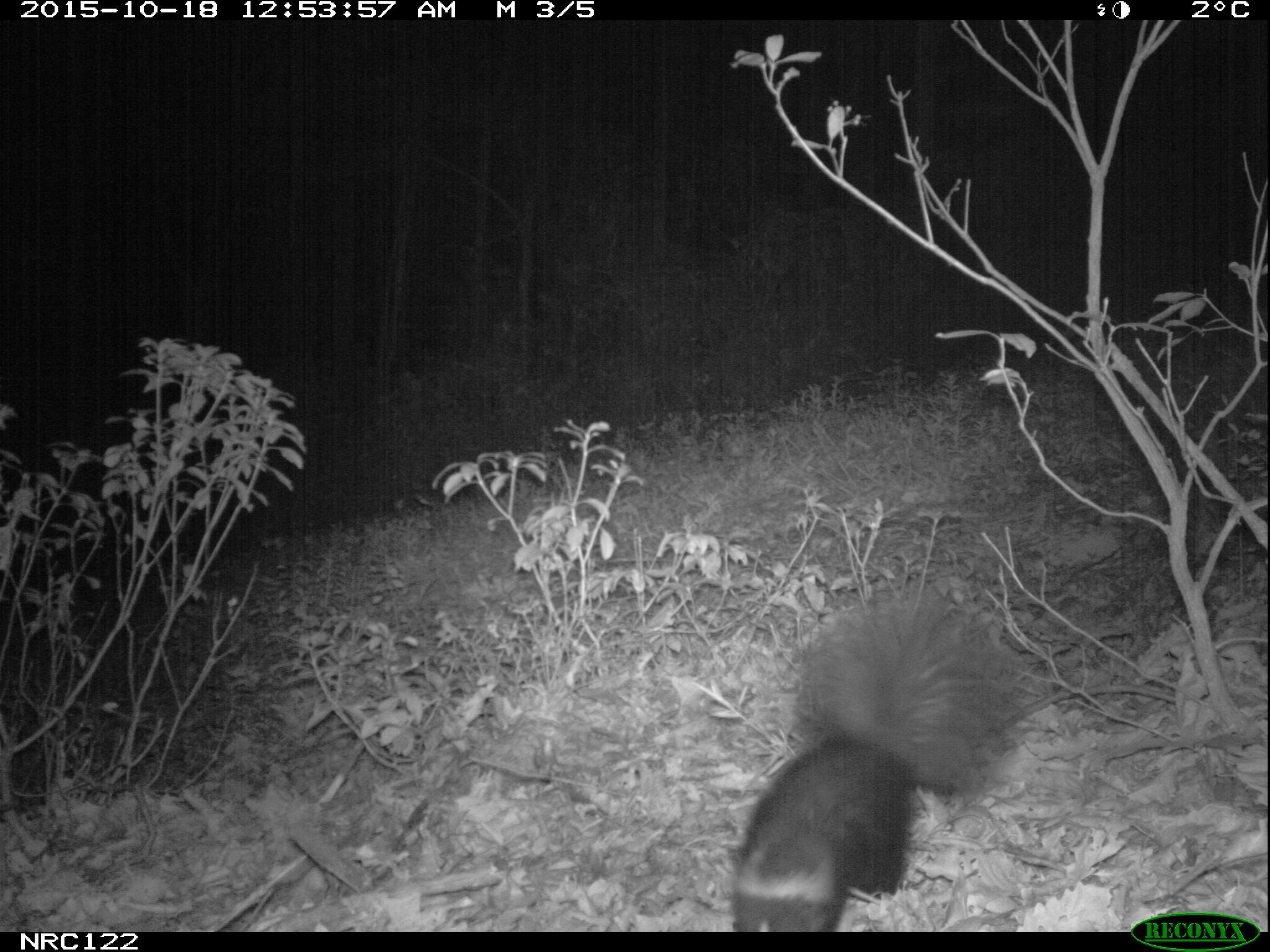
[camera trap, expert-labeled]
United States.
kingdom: Animalia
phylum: Chordata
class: Mammalia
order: Carnivora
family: Mephitidae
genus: Mephitis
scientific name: Mephitis mephitis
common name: striped skunk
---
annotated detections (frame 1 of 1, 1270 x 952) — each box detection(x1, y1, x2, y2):
Striped Skunk: detection(721, 581, 1040, 938)